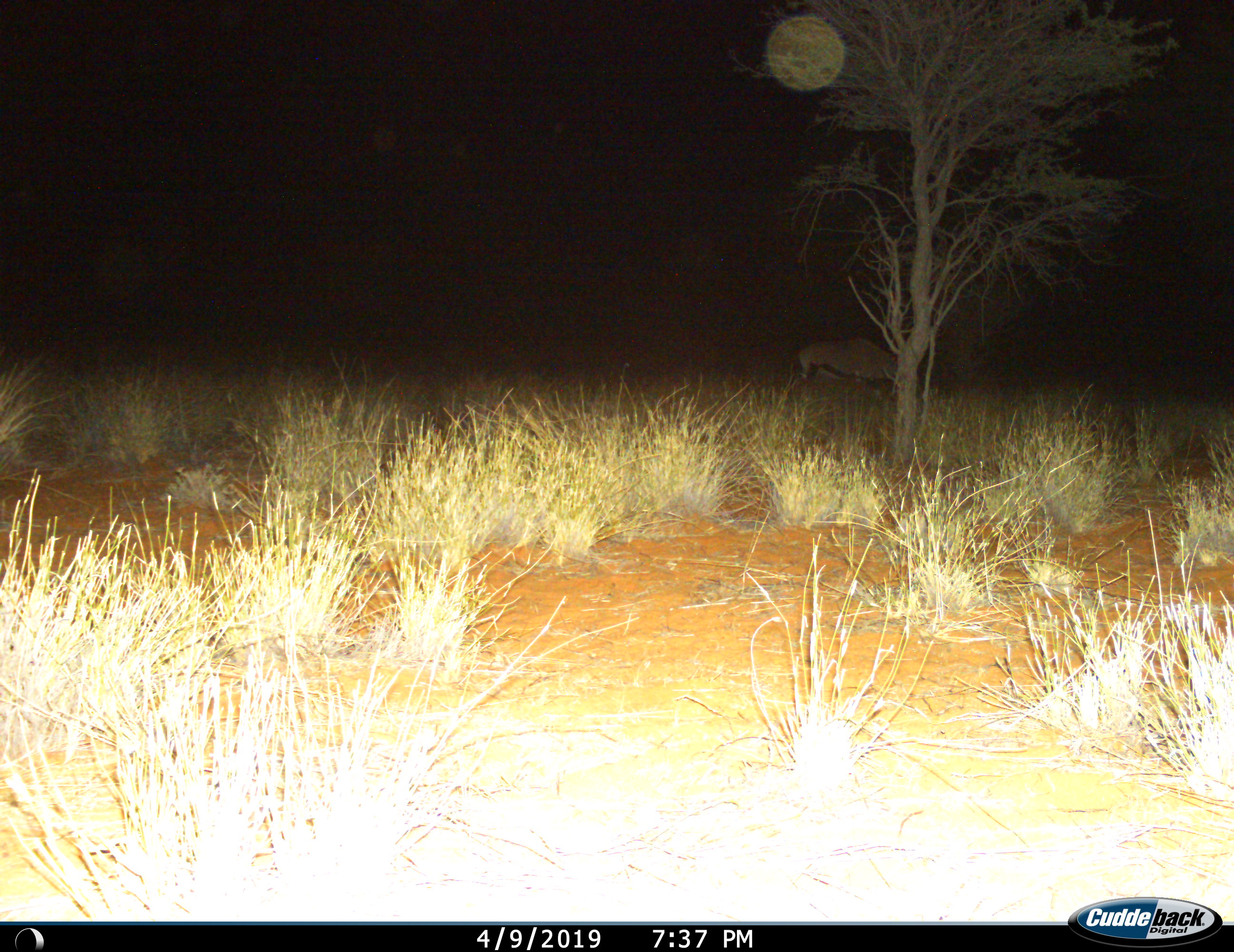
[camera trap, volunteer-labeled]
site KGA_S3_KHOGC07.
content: unidentified animal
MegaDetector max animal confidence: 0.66